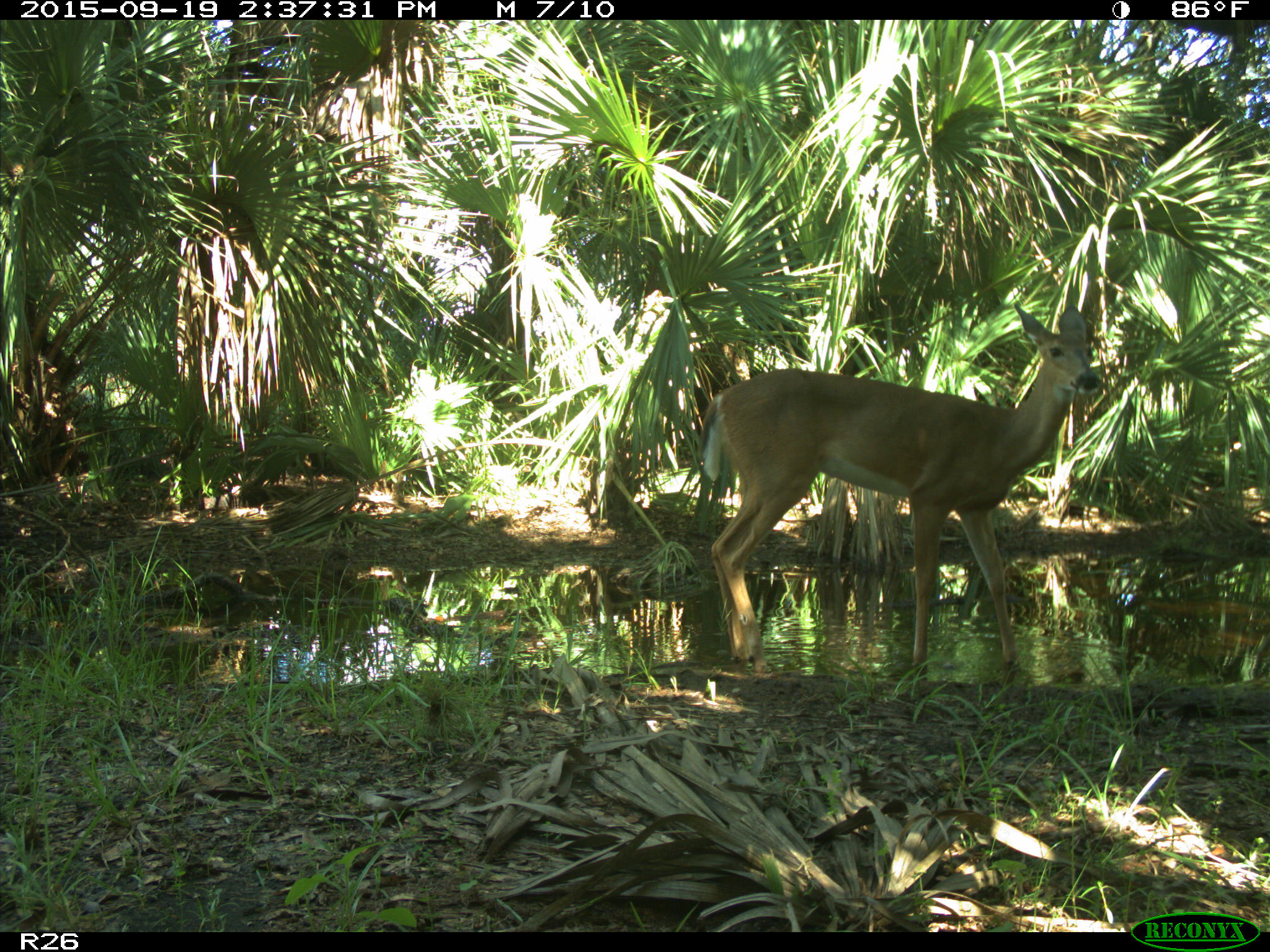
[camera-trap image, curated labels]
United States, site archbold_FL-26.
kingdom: Animalia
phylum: Chordata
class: Mammalia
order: Artiodactyla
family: Cervidae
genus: Odocoileus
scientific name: Odocoileus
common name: deer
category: unidentified deer